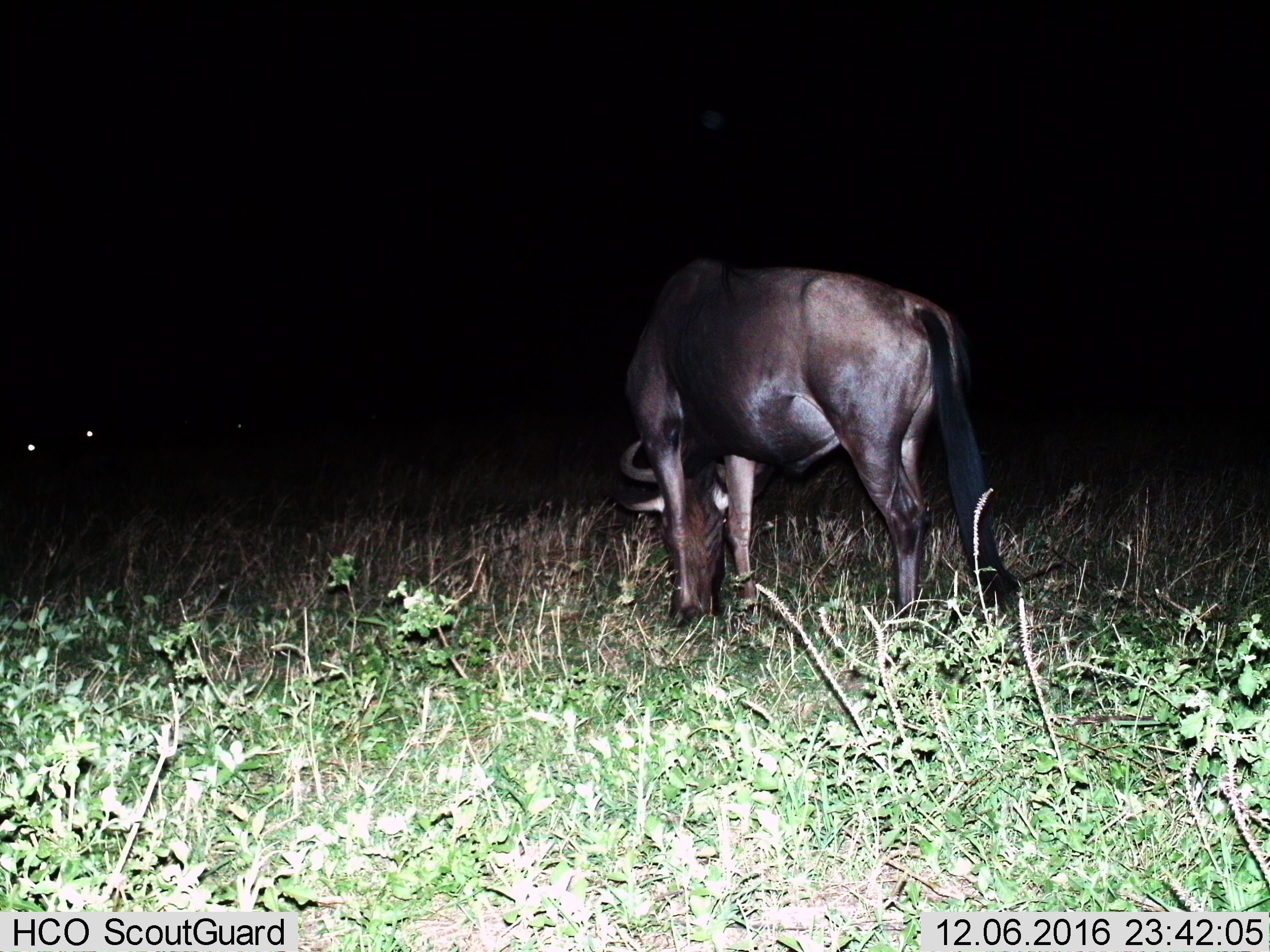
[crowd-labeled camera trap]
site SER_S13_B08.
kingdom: Animalia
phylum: Chordata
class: Mammalia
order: Artiodactyla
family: Bovidae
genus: Connochaetes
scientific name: Connochaetes taurinus taurinus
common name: blue wildebeest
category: wildebeestblue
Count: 1.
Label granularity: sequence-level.